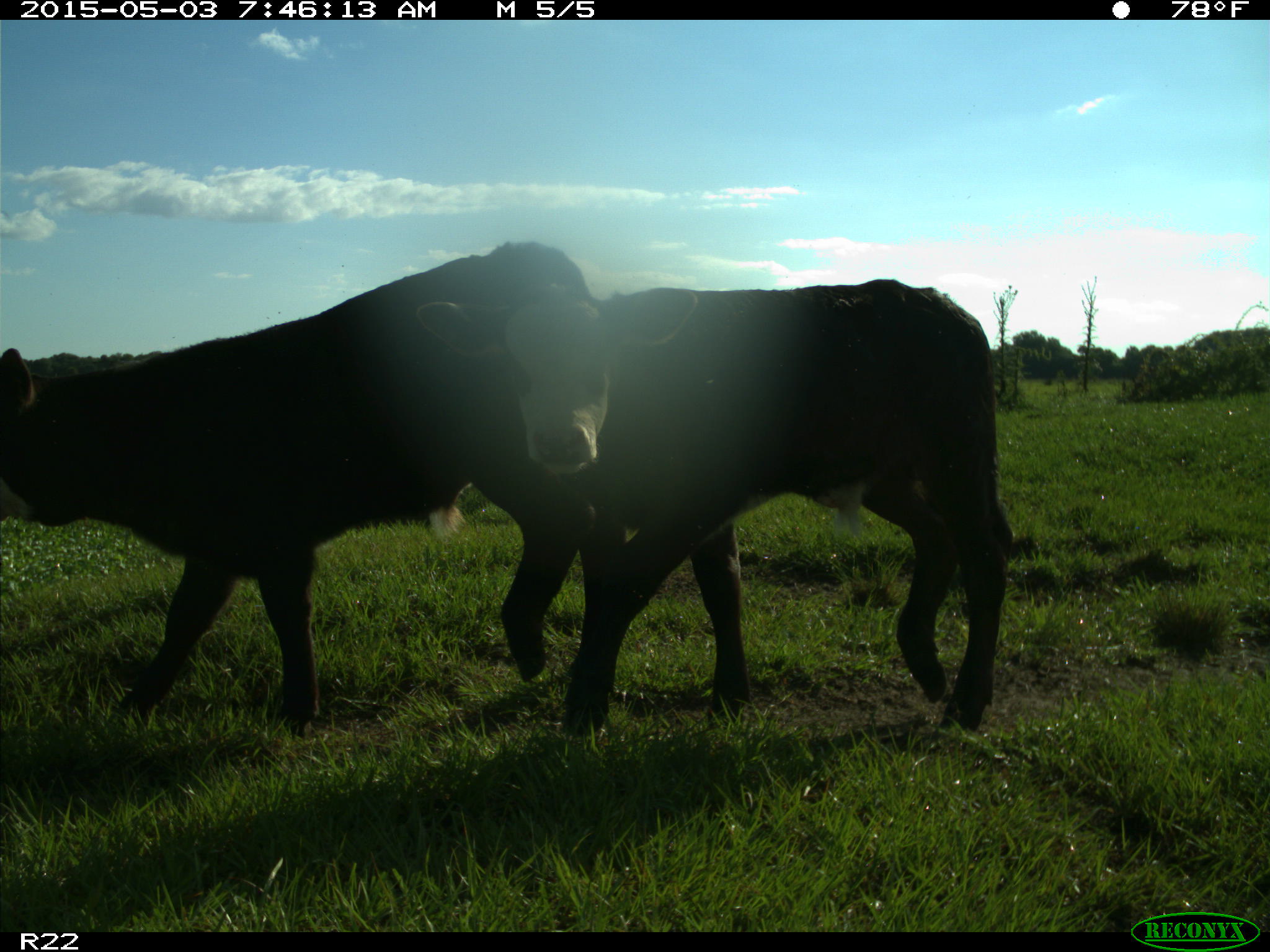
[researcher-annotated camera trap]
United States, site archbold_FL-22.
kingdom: Animalia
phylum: Chordata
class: Mammalia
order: Artiodactyla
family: Bovidae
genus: Bos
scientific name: Bos taurus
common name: domestic cow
Bos taurus (domestic cow).